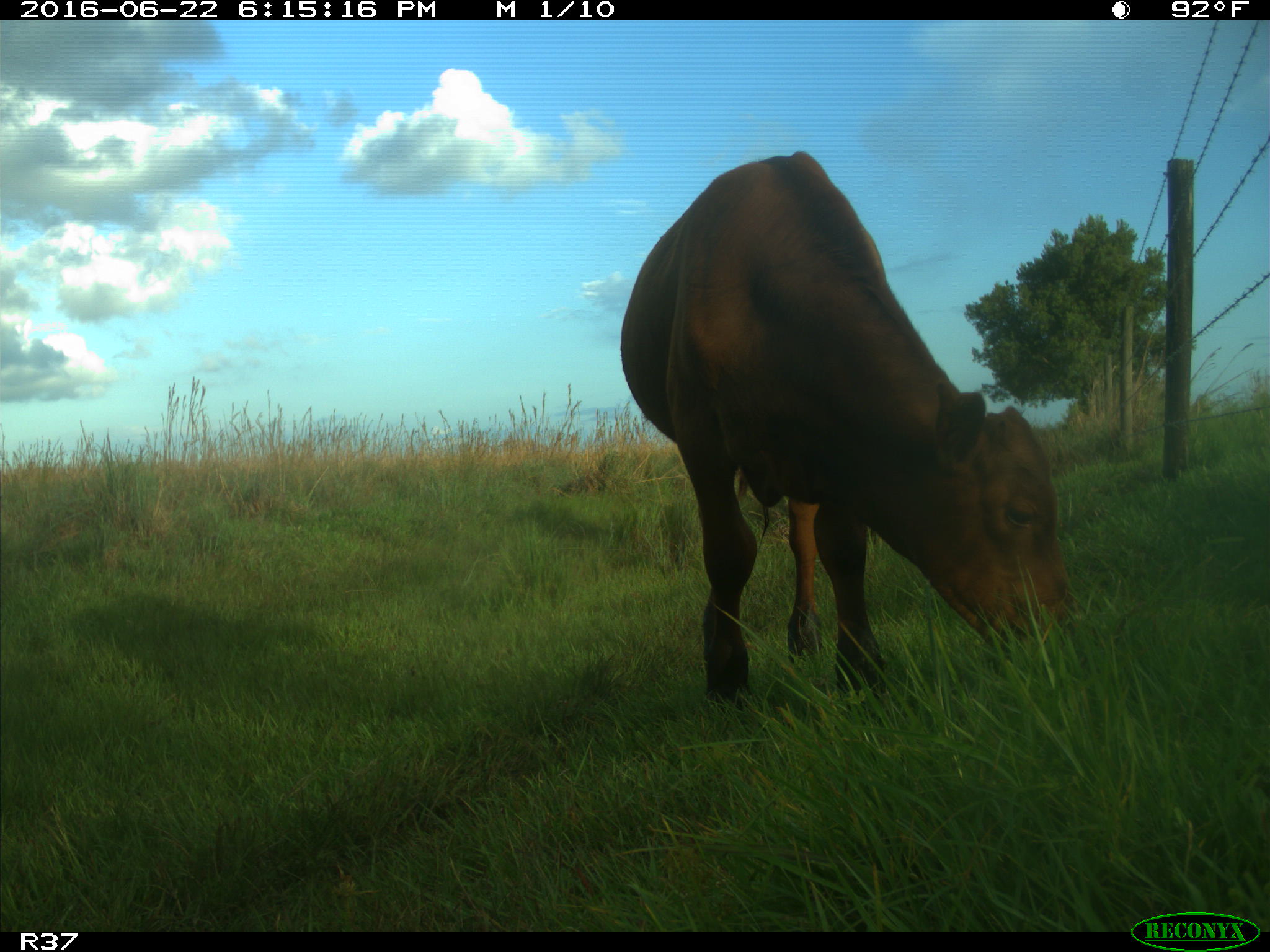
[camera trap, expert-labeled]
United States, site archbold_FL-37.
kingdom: Animalia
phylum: Chordata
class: Mammalia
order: Artiodactyla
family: Bovidae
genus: Bos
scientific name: Bos taurus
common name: domestic cow